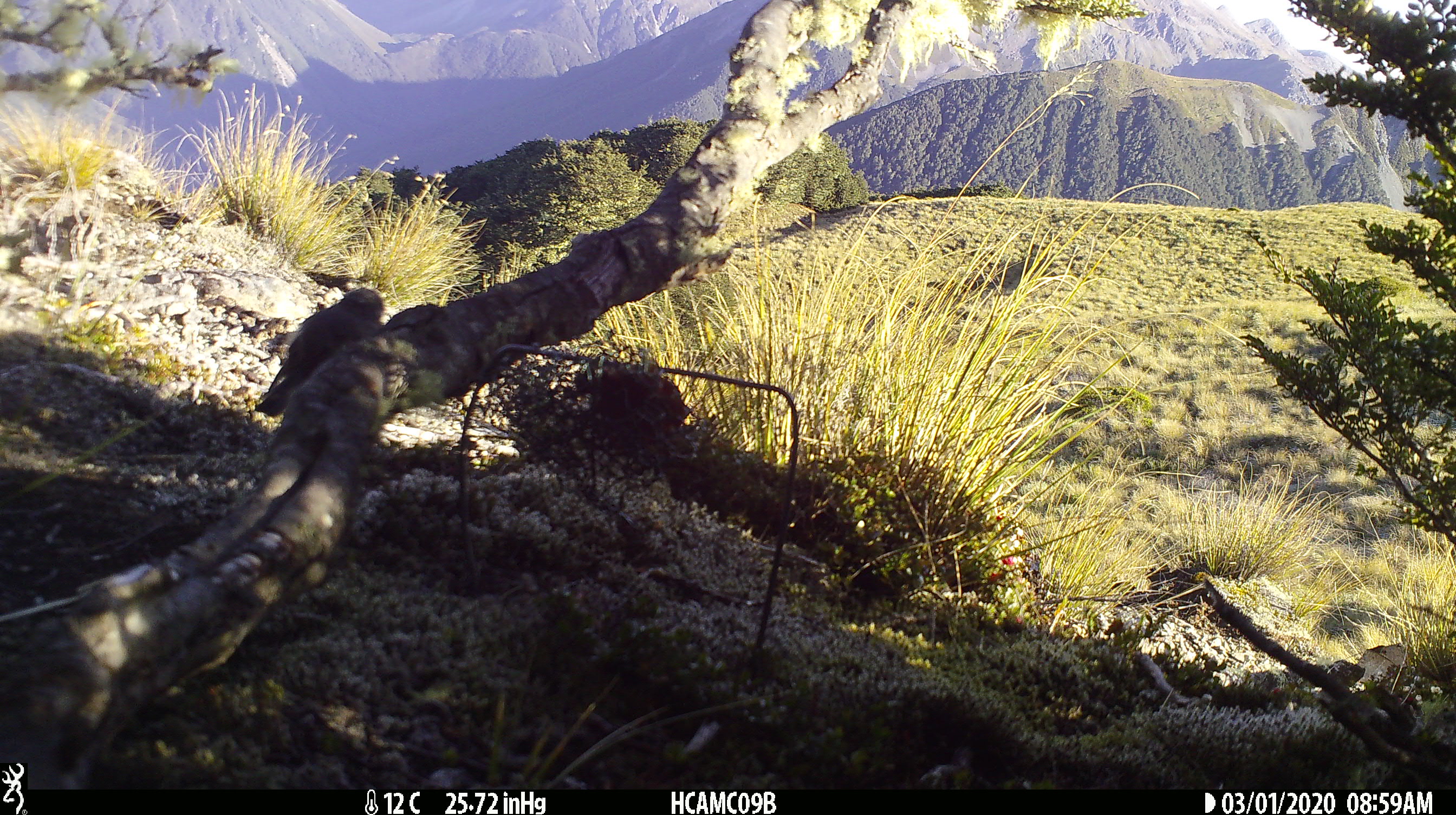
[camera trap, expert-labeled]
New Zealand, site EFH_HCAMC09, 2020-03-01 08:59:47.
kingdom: Animalia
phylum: Chordata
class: Aves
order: Passeriformes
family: Fringillidae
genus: Fringilla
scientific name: Fringilla coelebs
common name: common chaffinch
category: chaffinch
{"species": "chaffinch (common chaffinch) (Fringilla coelebs)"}